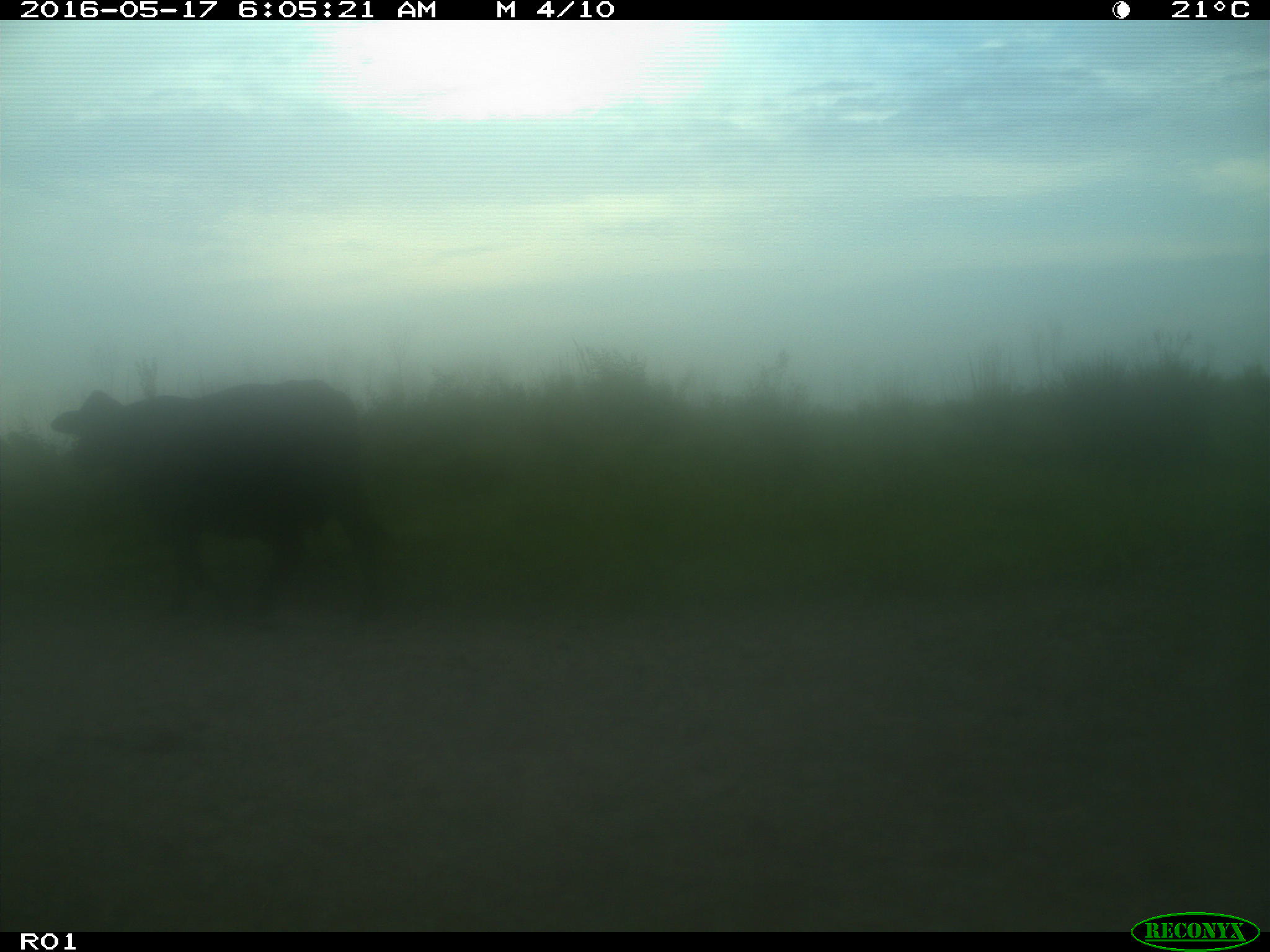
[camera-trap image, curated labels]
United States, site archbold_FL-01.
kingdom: Animalia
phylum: Chordata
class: Mammalia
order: Artiodactyla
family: Bovidae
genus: Bos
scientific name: Bos taurus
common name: domestic cow